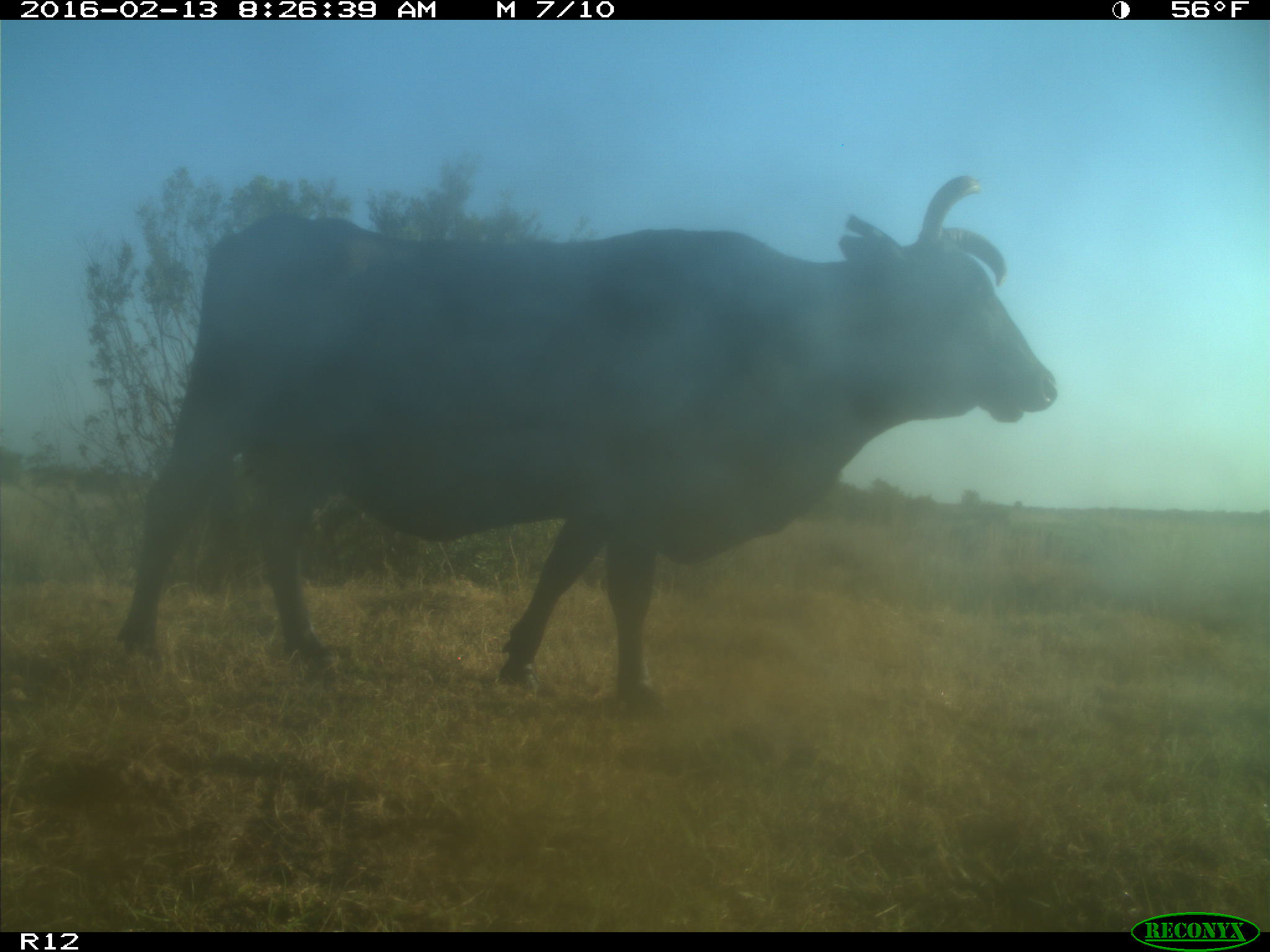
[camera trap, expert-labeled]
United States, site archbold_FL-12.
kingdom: Animalia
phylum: Chordata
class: Mammalia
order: Artiodactyla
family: Bovidae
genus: Bos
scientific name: Bos taurus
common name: domestic cow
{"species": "Bos taurus (domestic cow)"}